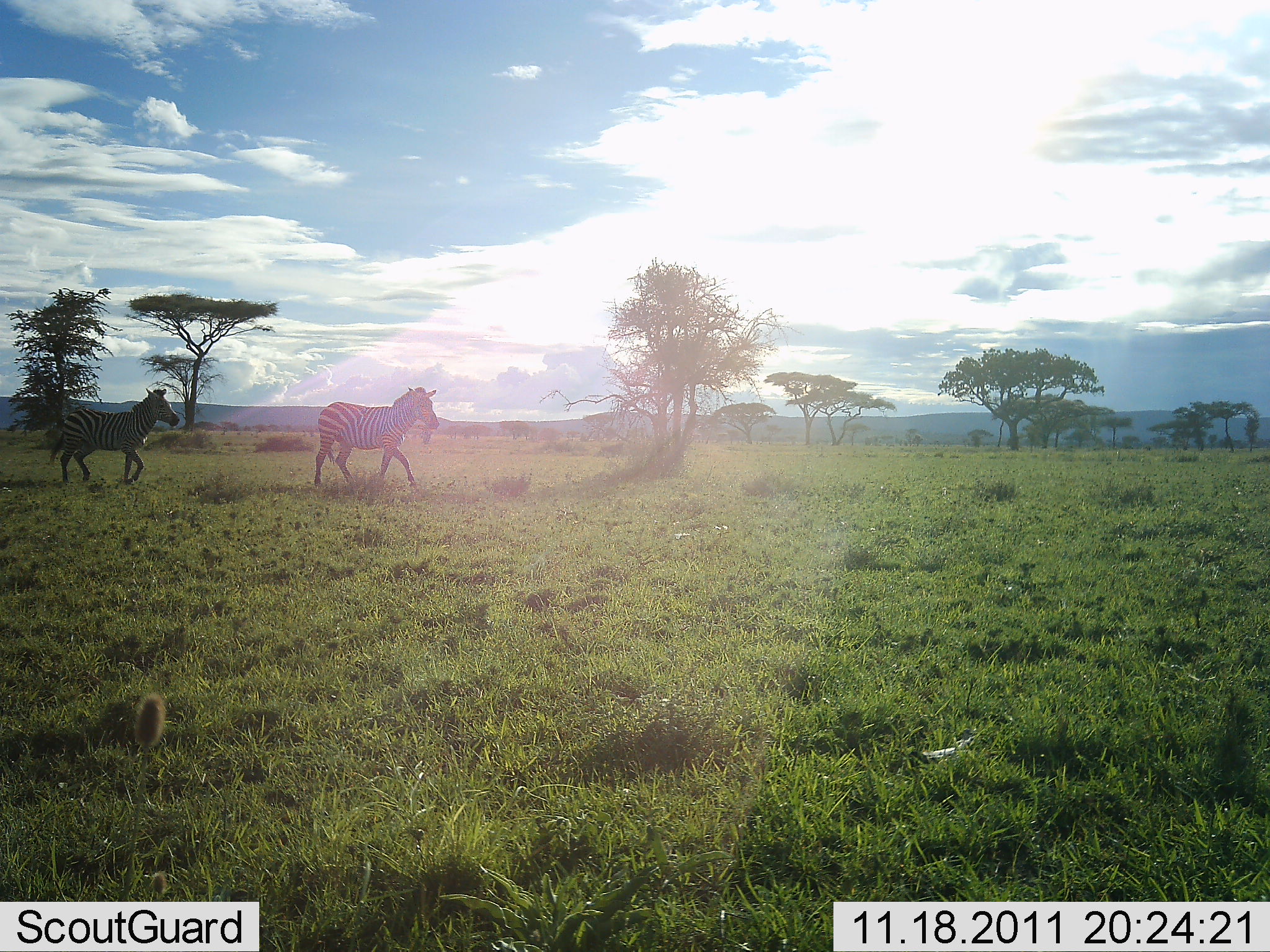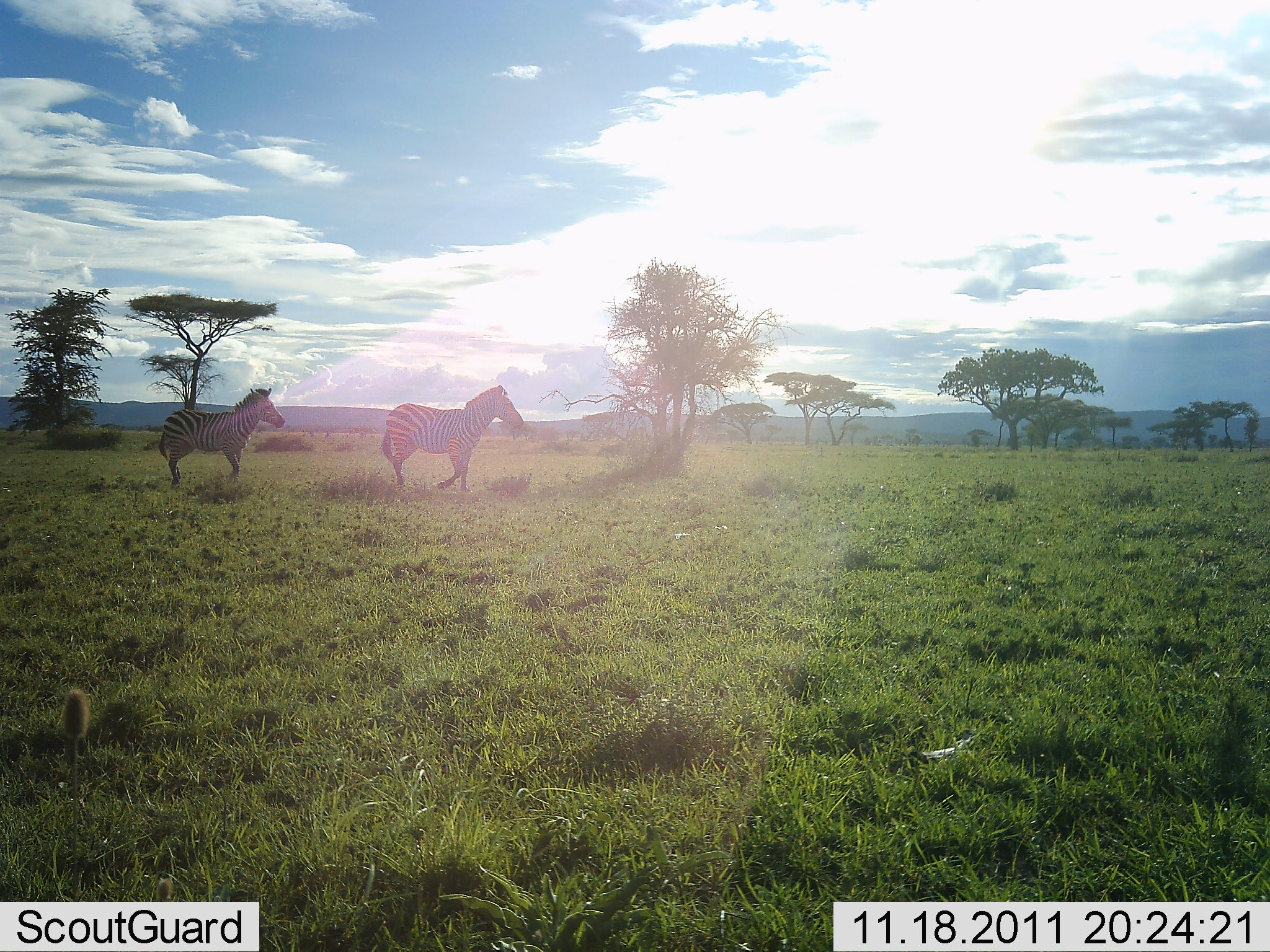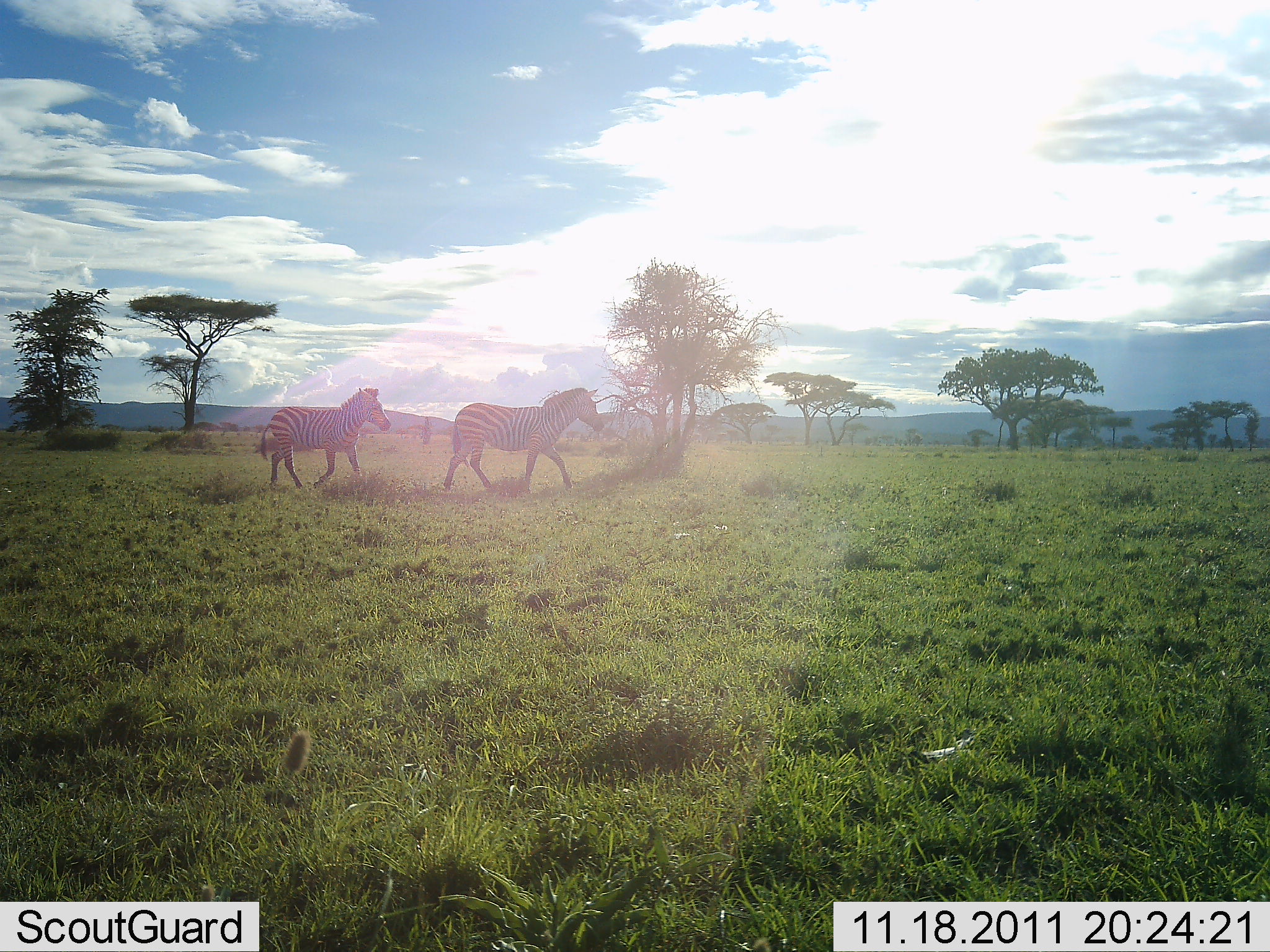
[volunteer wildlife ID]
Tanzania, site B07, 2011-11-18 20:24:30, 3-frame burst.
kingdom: Animalia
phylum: Chordata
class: Mammalia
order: Perissodactyla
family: Equidae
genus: Equus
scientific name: Equus quagga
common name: plains zebra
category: zebra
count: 2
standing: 0%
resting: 0%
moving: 100%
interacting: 0%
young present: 0%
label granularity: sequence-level